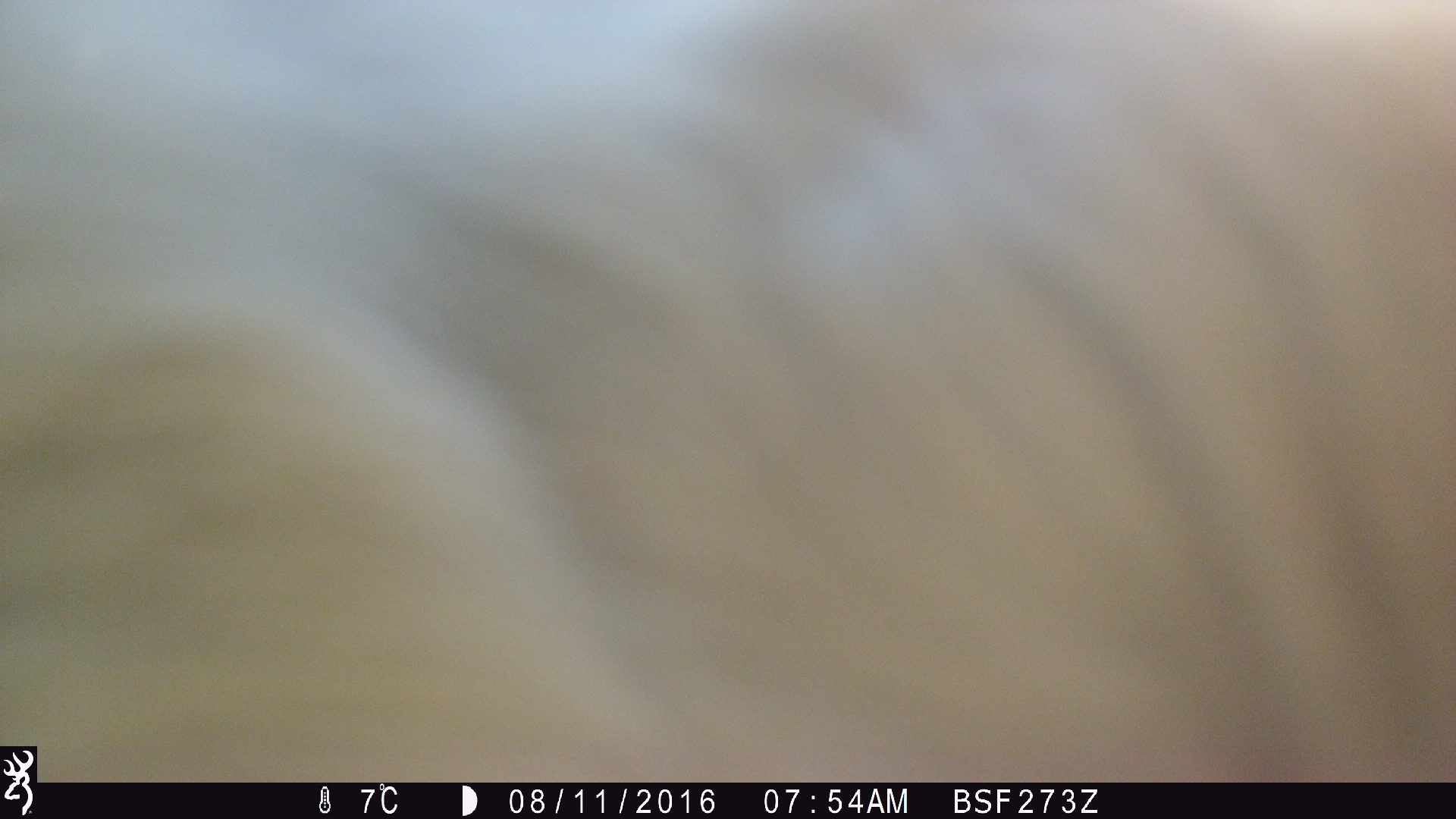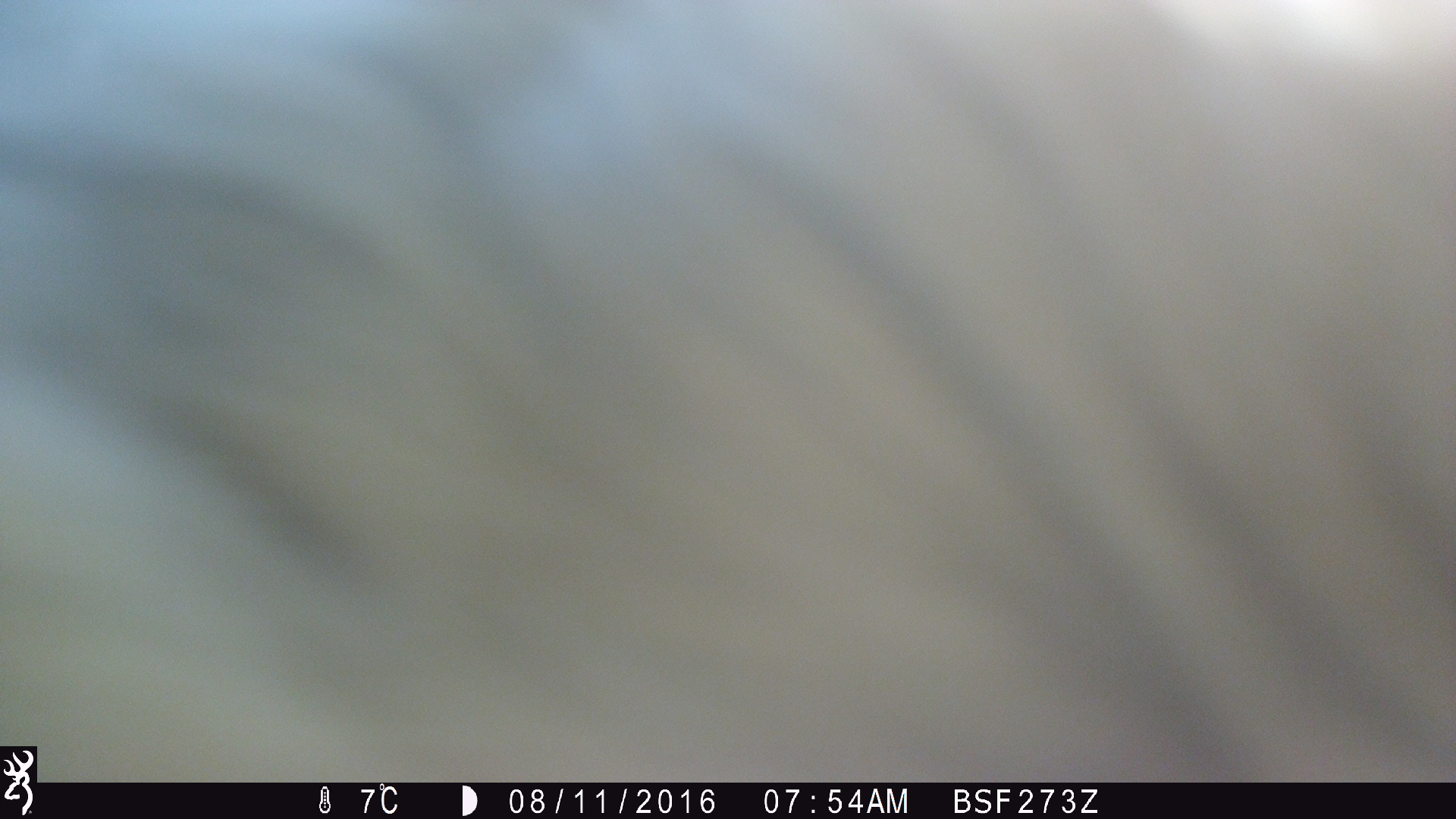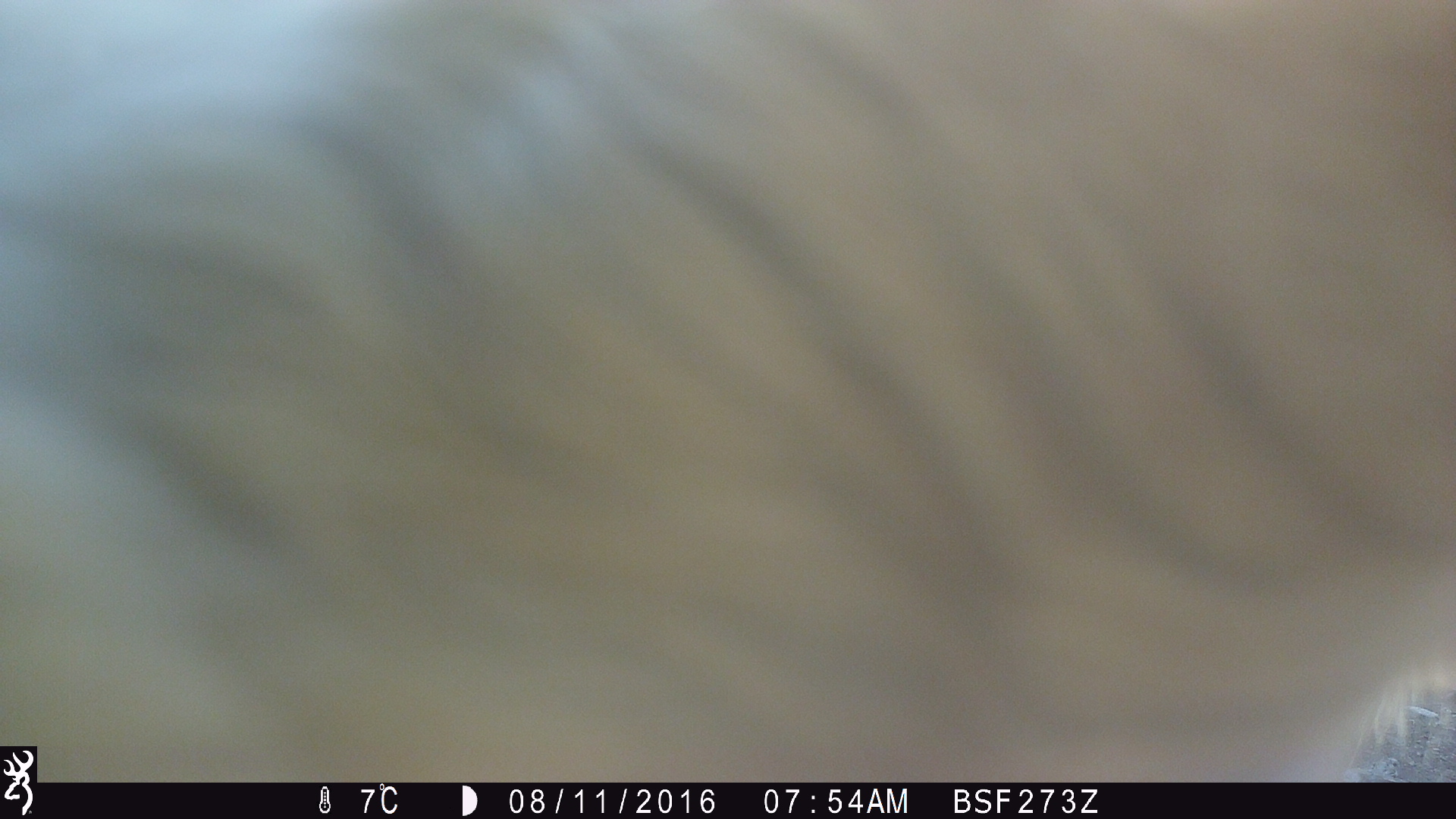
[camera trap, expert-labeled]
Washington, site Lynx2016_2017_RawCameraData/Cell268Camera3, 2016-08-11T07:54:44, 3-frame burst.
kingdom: Animalia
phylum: Chordata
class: Mammalia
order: Artiodactyla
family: Bovidae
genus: Bos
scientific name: Bos taurus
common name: domestic cattle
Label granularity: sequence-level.